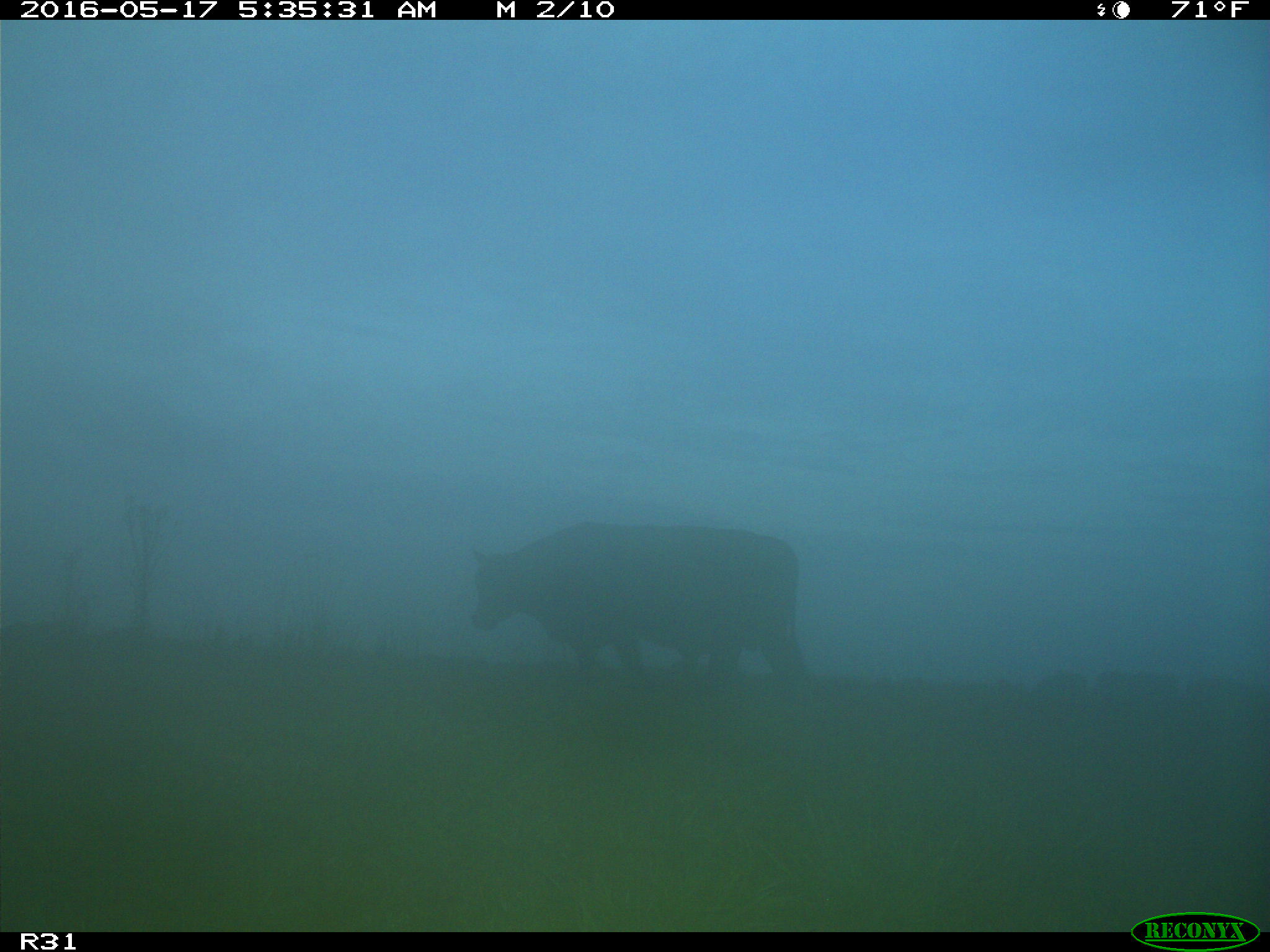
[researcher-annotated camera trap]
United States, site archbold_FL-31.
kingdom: Animalia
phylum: Chordata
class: Mammalia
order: Artiodactyla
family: Bovidae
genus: Bos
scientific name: Bos taurus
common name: domestic cow